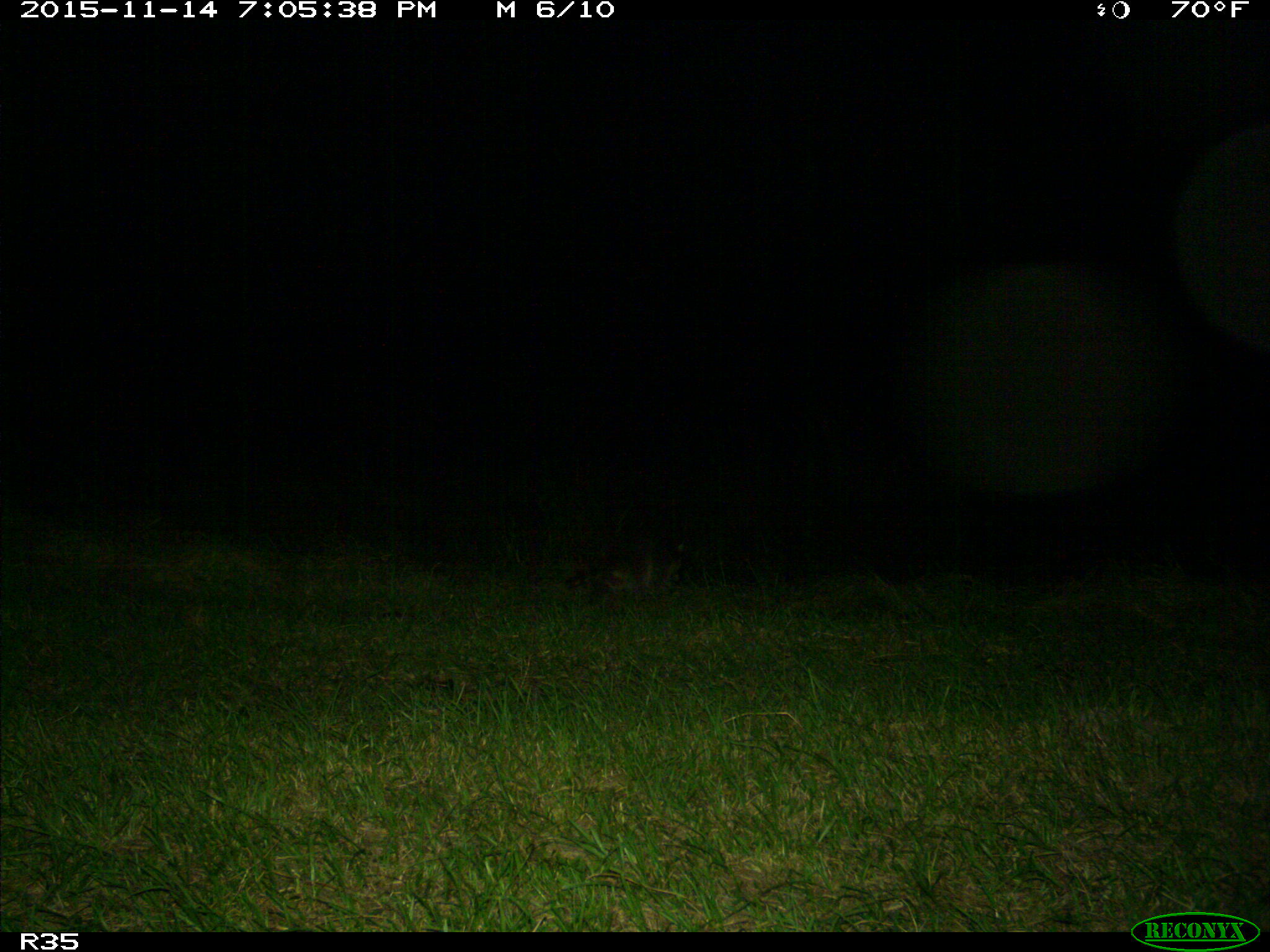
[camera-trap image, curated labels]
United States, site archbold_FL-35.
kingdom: Animalia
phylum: Chordata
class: Mammalia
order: Carnivora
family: Procyonidae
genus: Procyon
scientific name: Procyon lotor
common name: common raccoon